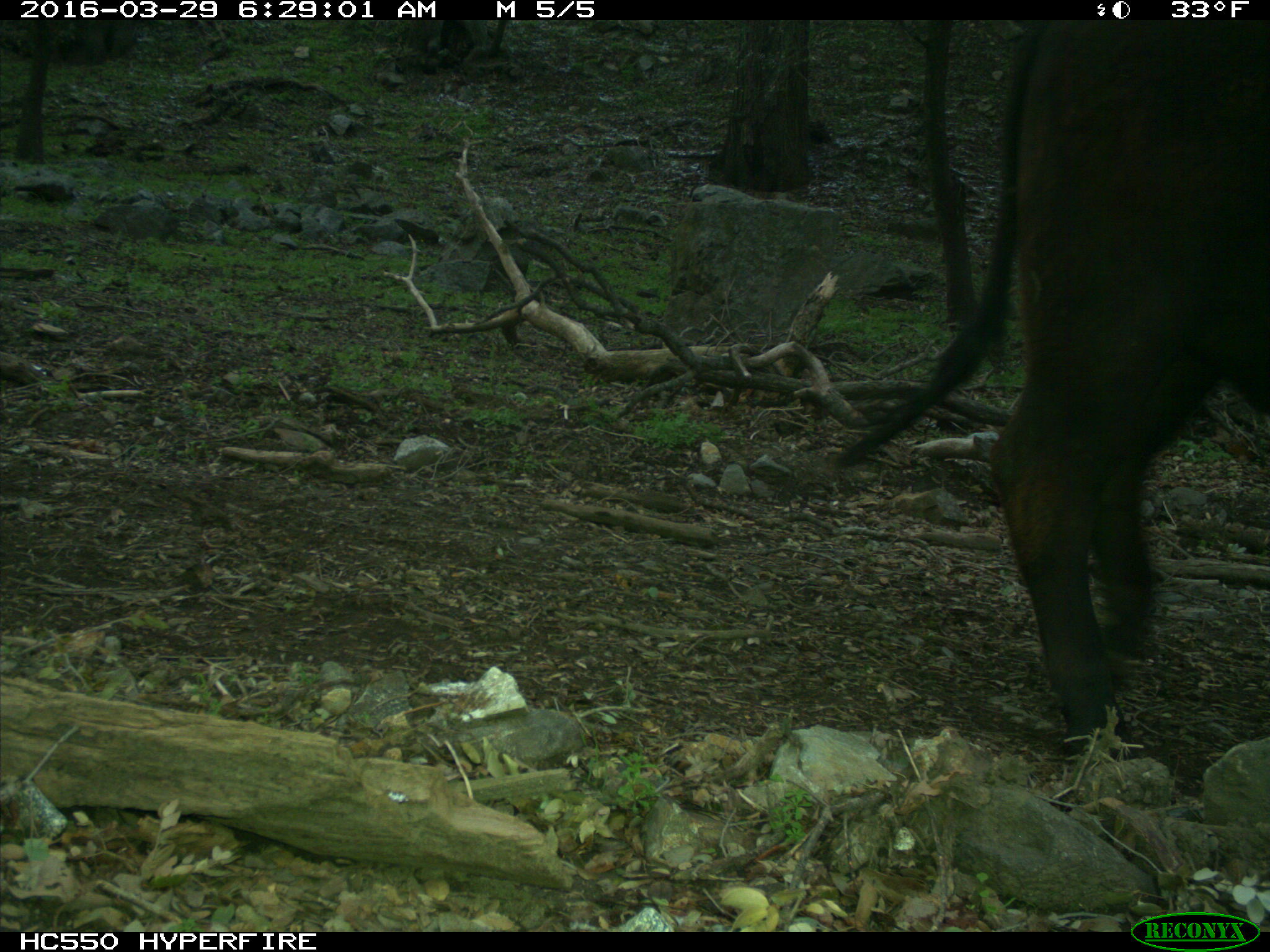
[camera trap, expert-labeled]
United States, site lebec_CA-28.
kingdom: Animalia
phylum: Chordata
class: Mammalia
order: Artiodactyla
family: Bovidae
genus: Bos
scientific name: Bos taurus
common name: domestic cow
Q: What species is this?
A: Bos taurus (domestic cow).